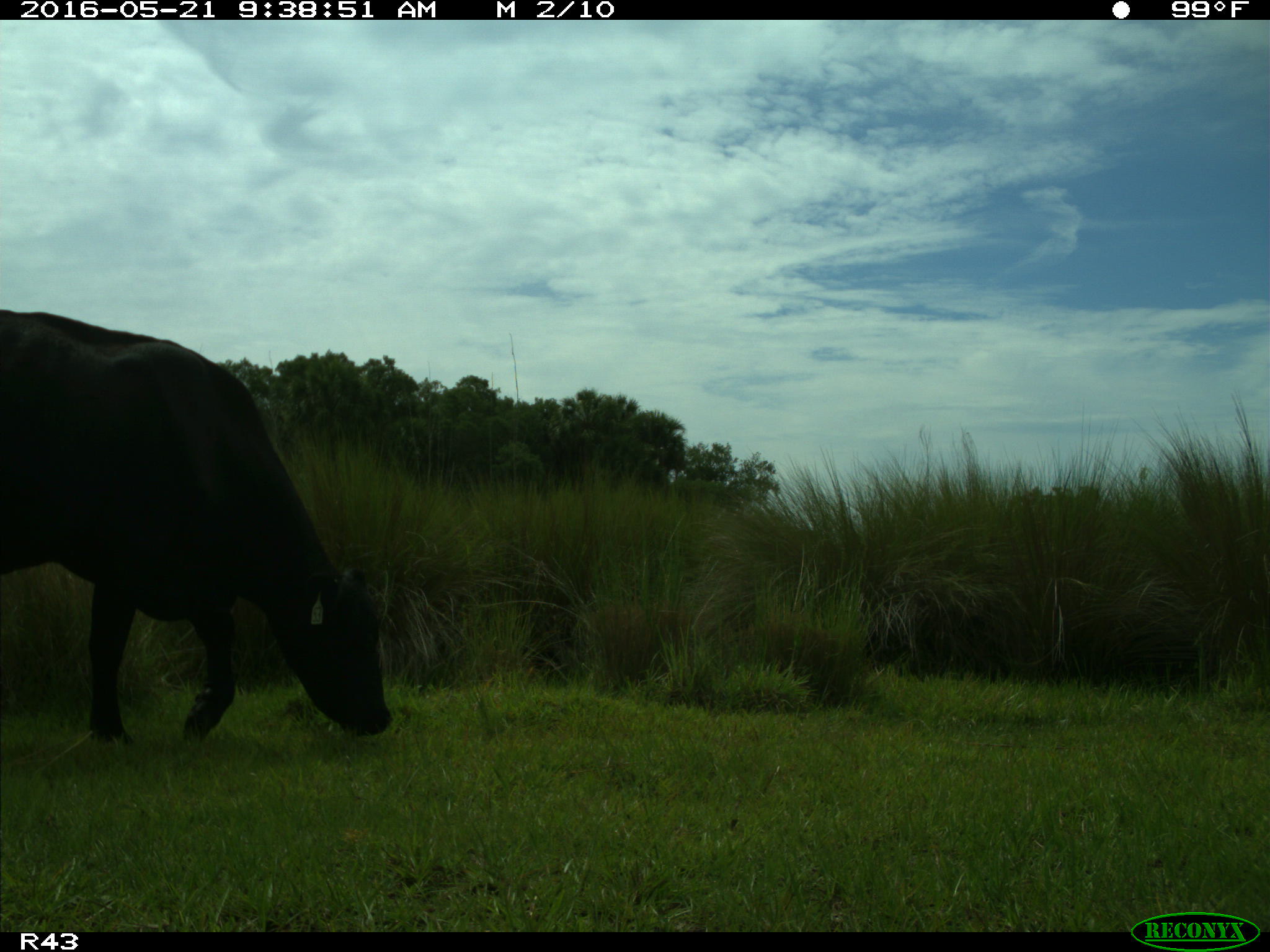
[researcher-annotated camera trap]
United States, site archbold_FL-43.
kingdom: Animalia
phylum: Chordata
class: Mammalia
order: Artiodactyla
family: Bovidae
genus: Bos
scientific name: Bos taurus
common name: domestic cow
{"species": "Bos taurus (domestic cow)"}